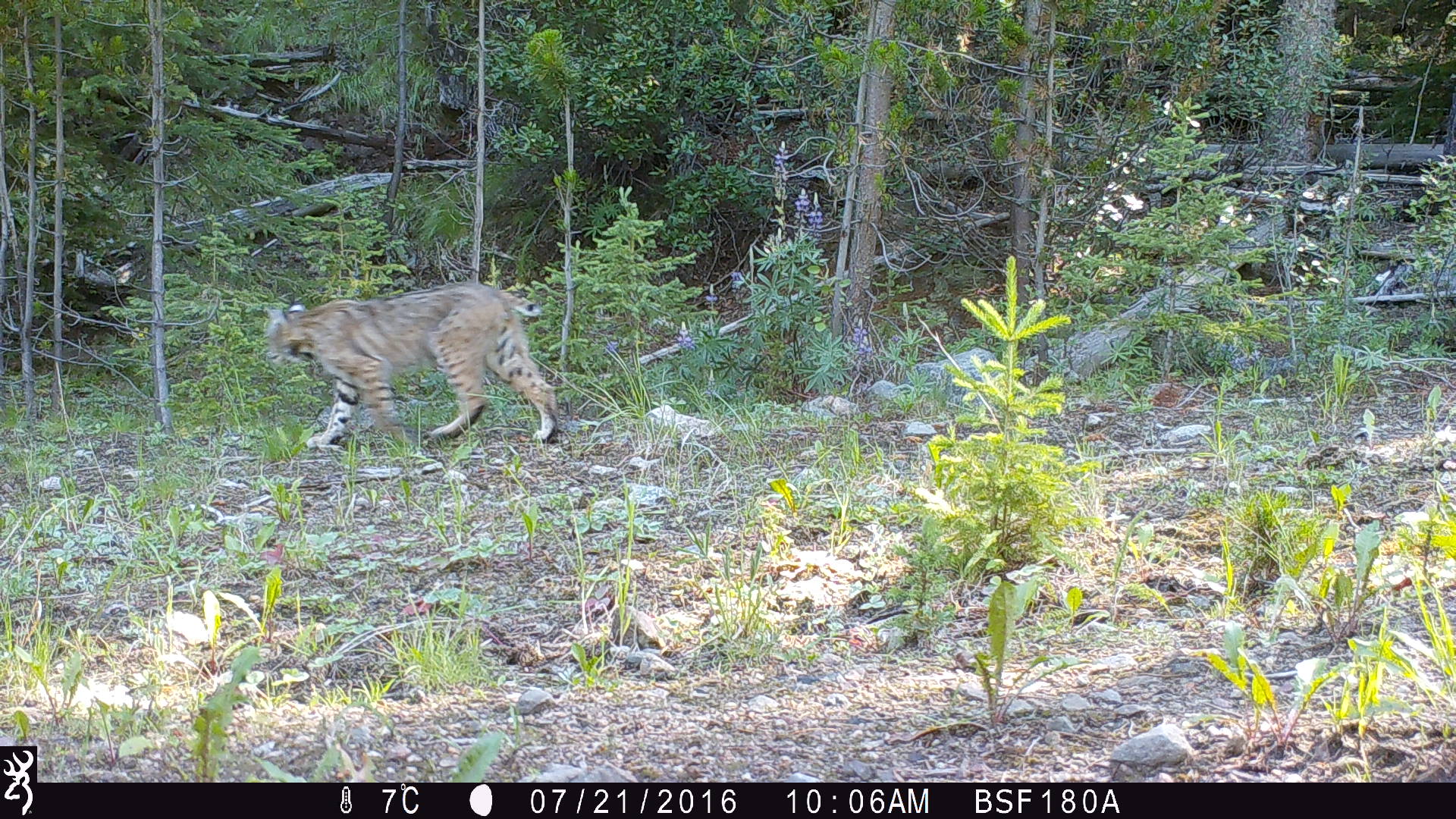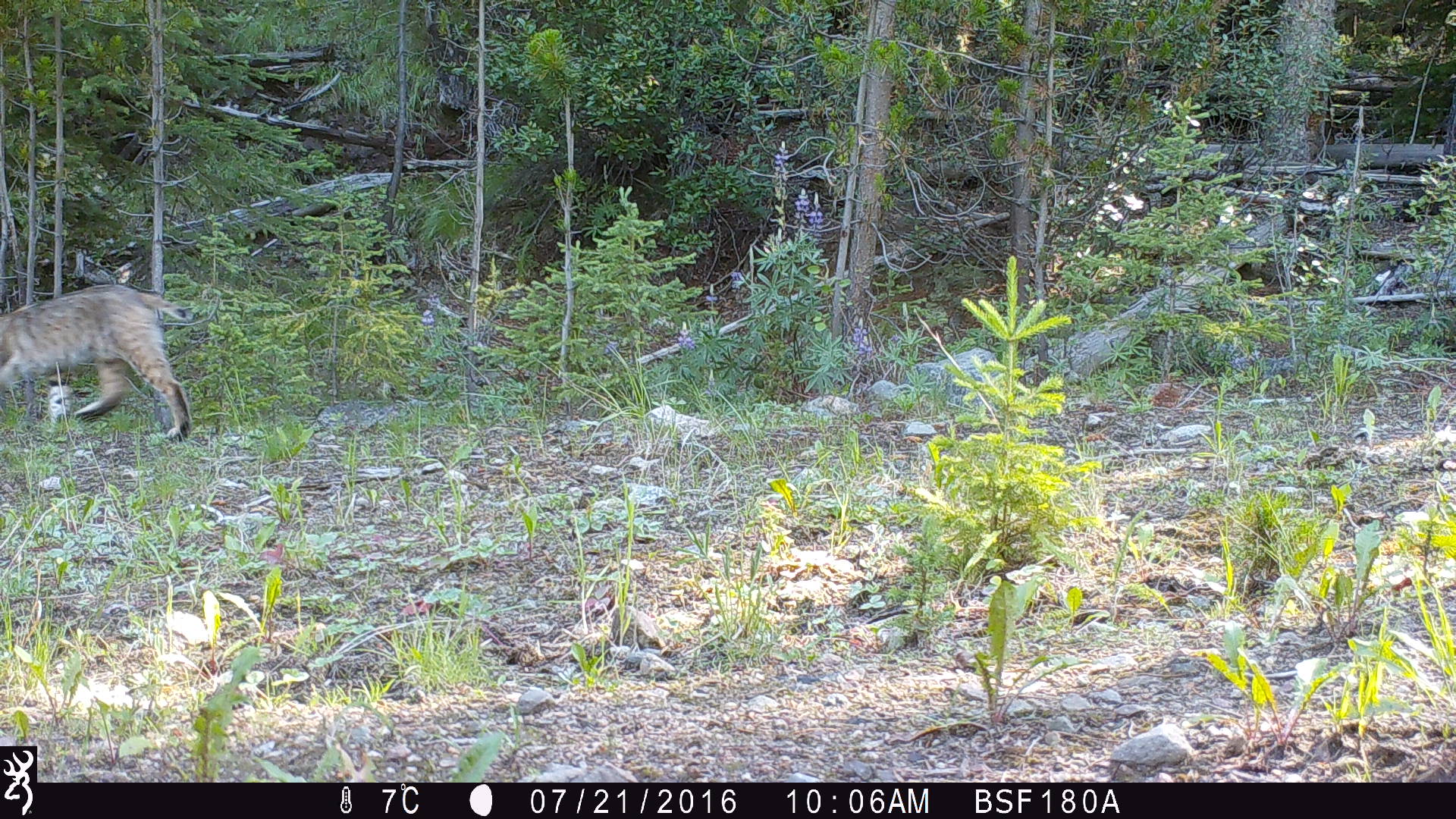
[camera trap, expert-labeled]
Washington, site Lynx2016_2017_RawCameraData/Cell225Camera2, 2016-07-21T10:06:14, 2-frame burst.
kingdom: Animalia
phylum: Chordata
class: Mammalia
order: Carnivora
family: Felidae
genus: Lynx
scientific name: Lynx rufus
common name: bobcat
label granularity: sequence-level